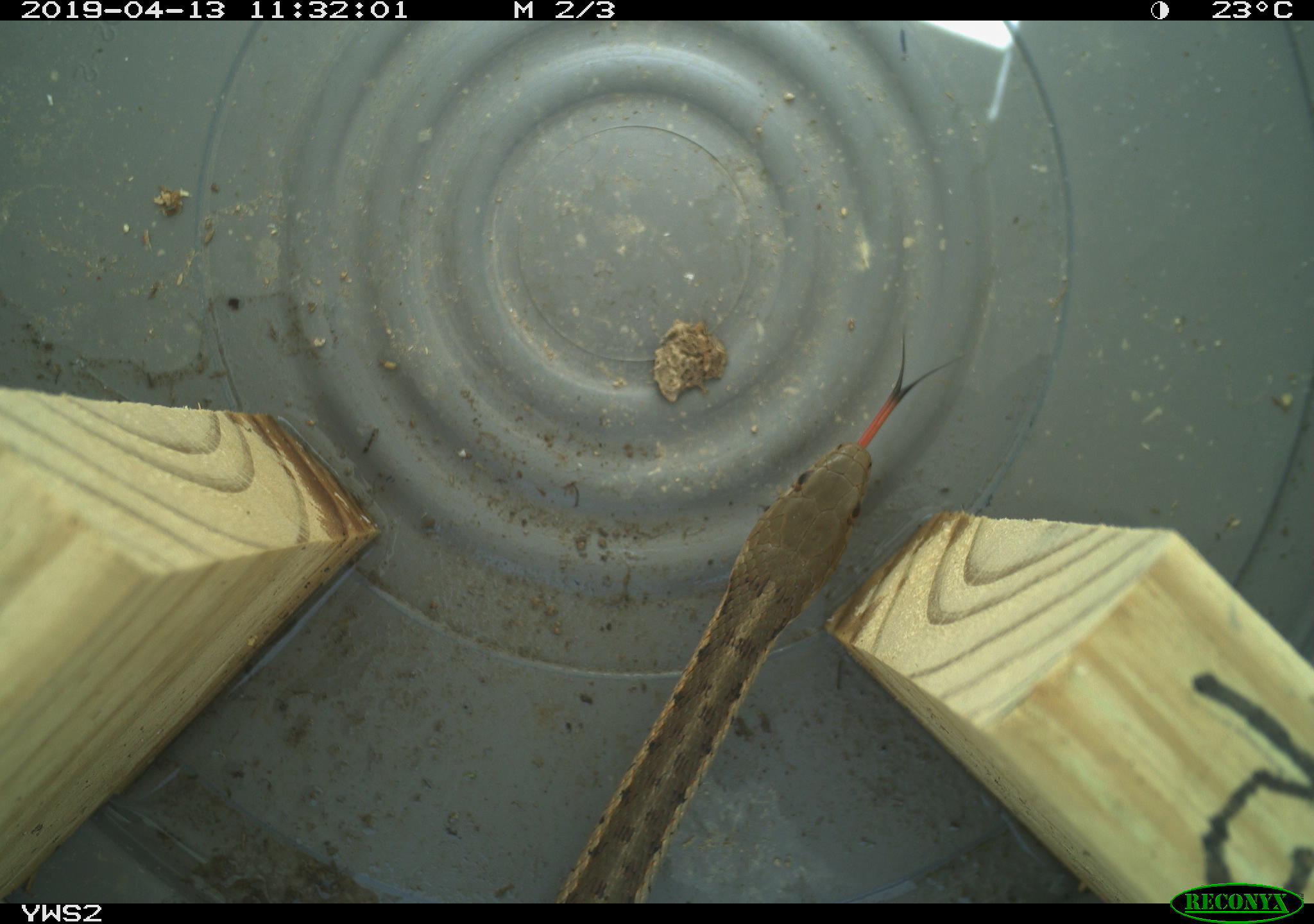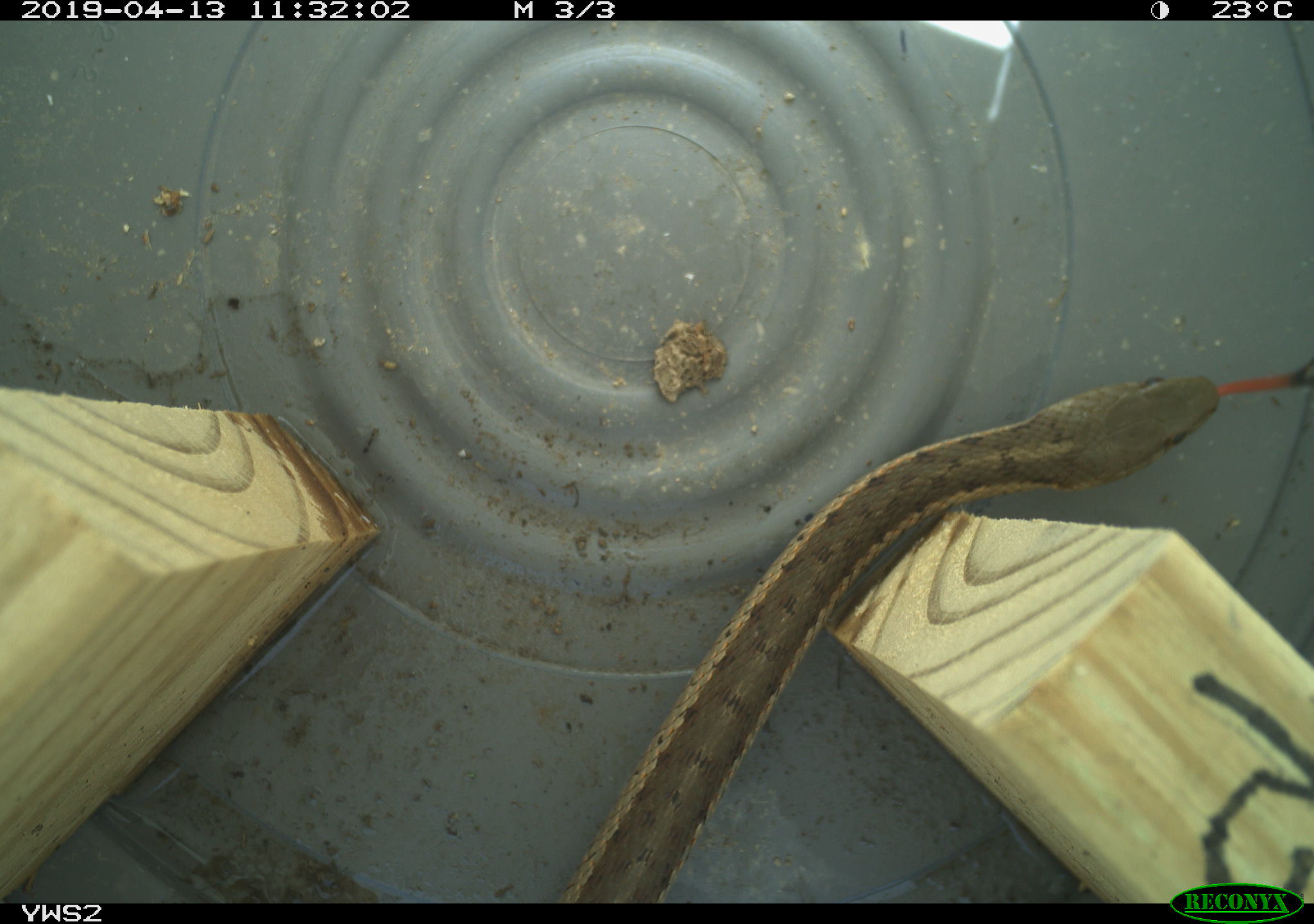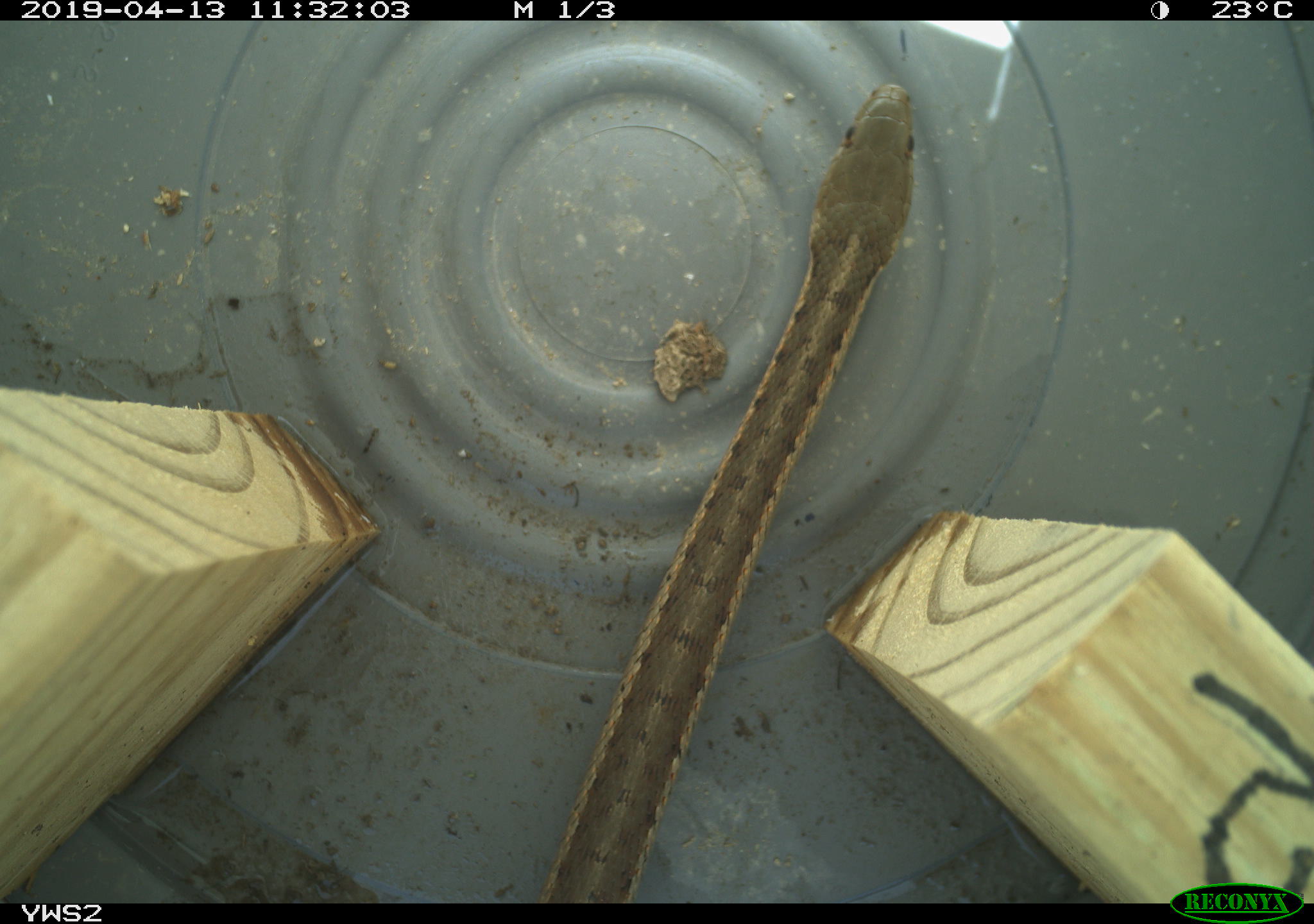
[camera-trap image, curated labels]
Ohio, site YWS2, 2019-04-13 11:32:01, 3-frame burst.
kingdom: Animalia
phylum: Chordata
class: Reptilia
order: Squamata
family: Colubridae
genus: Thamnophis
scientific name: Thamnophis sirtalis sirtalis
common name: eastern gartersnake